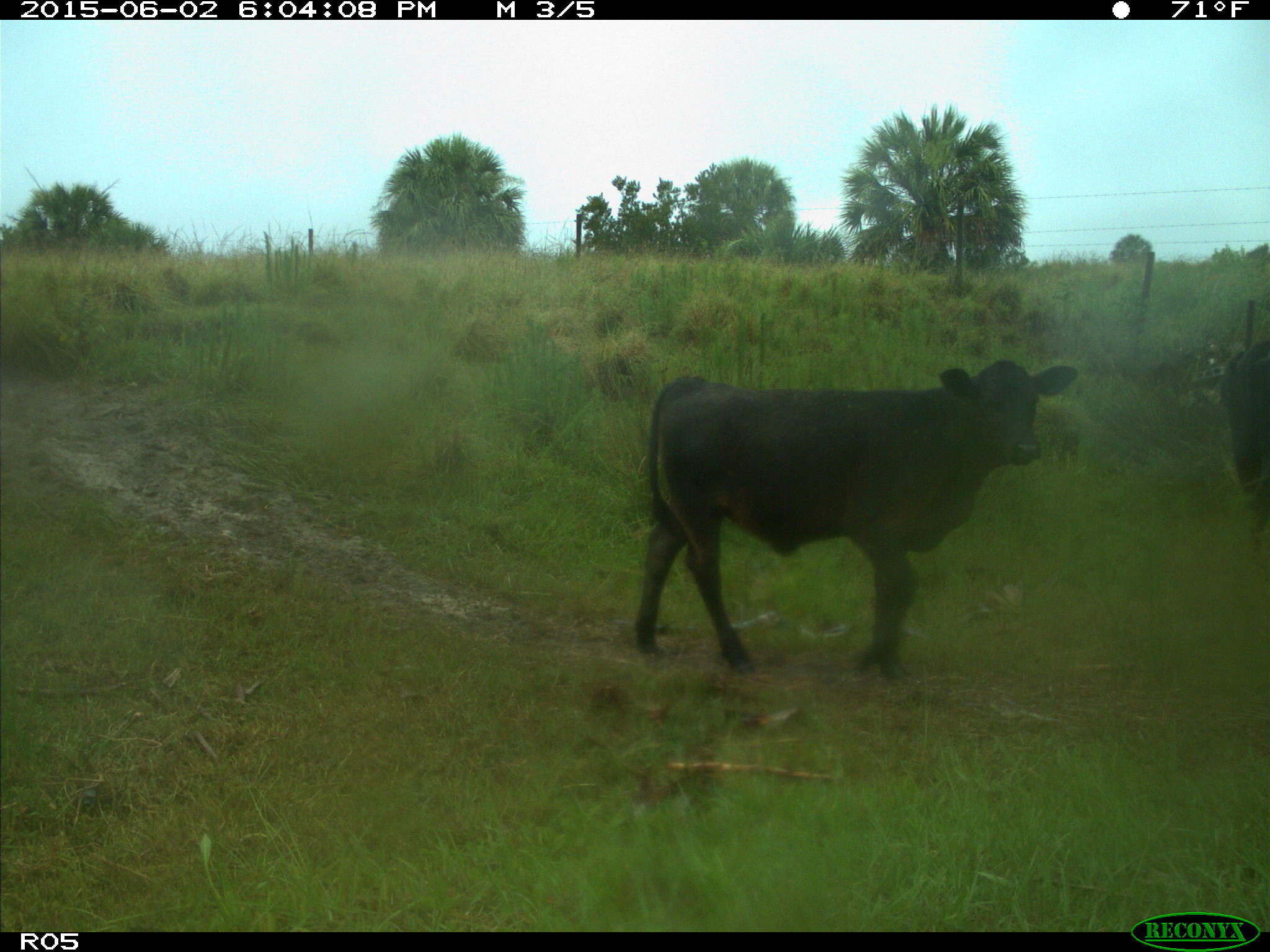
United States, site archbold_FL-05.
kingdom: Animalia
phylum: Chordata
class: Mammalia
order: Artiodactyla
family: Bovidae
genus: Bos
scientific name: Bos taurus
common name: domestic cow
Bos taurus (domestic cow).